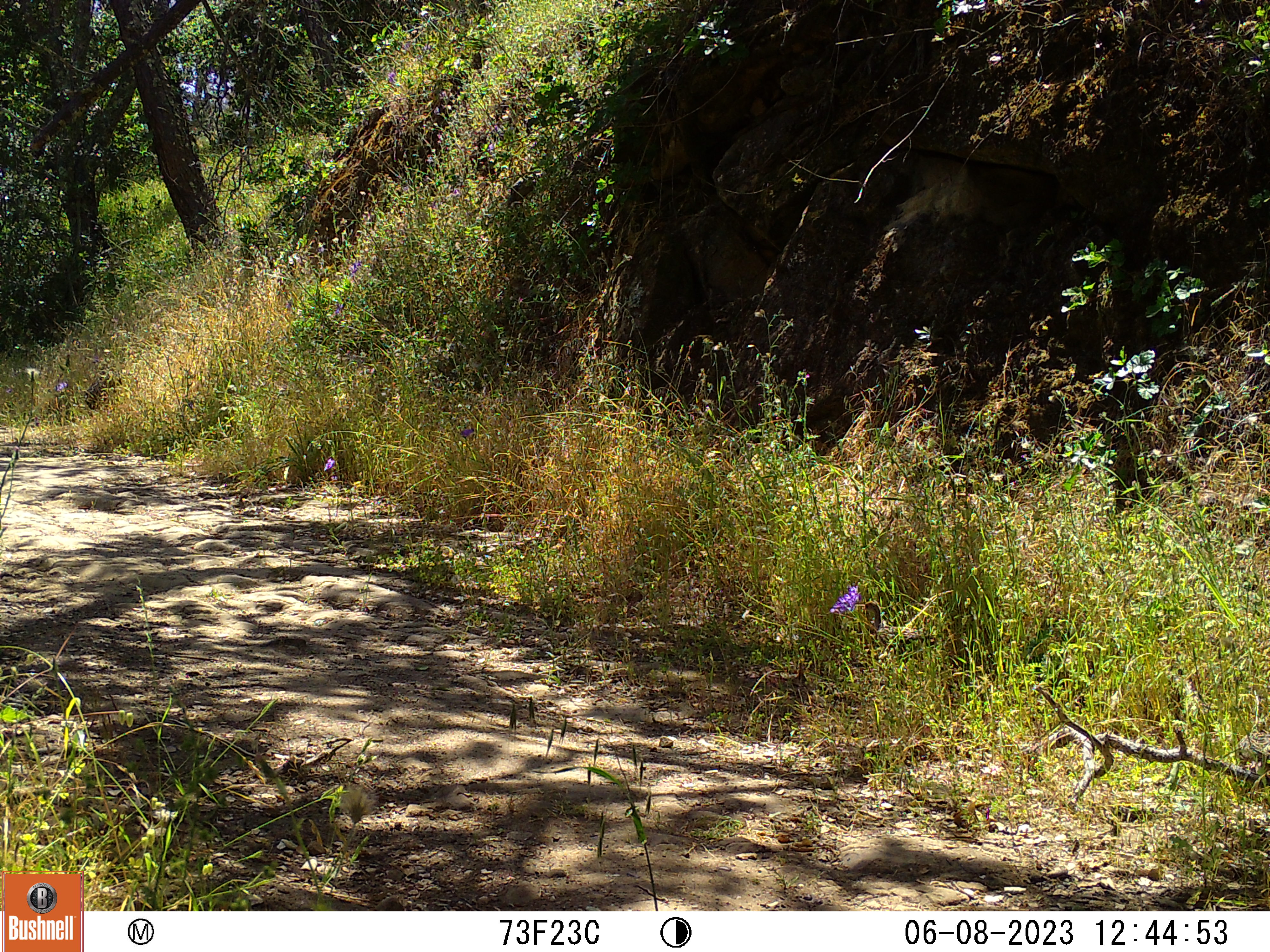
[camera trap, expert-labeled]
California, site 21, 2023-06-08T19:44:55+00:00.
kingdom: Animalia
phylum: Chordata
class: Aves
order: Galliformes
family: Phasianidae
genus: Meleagris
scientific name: Meleagris gallopavo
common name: turkey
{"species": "turkey (Meleagris gallopavo)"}